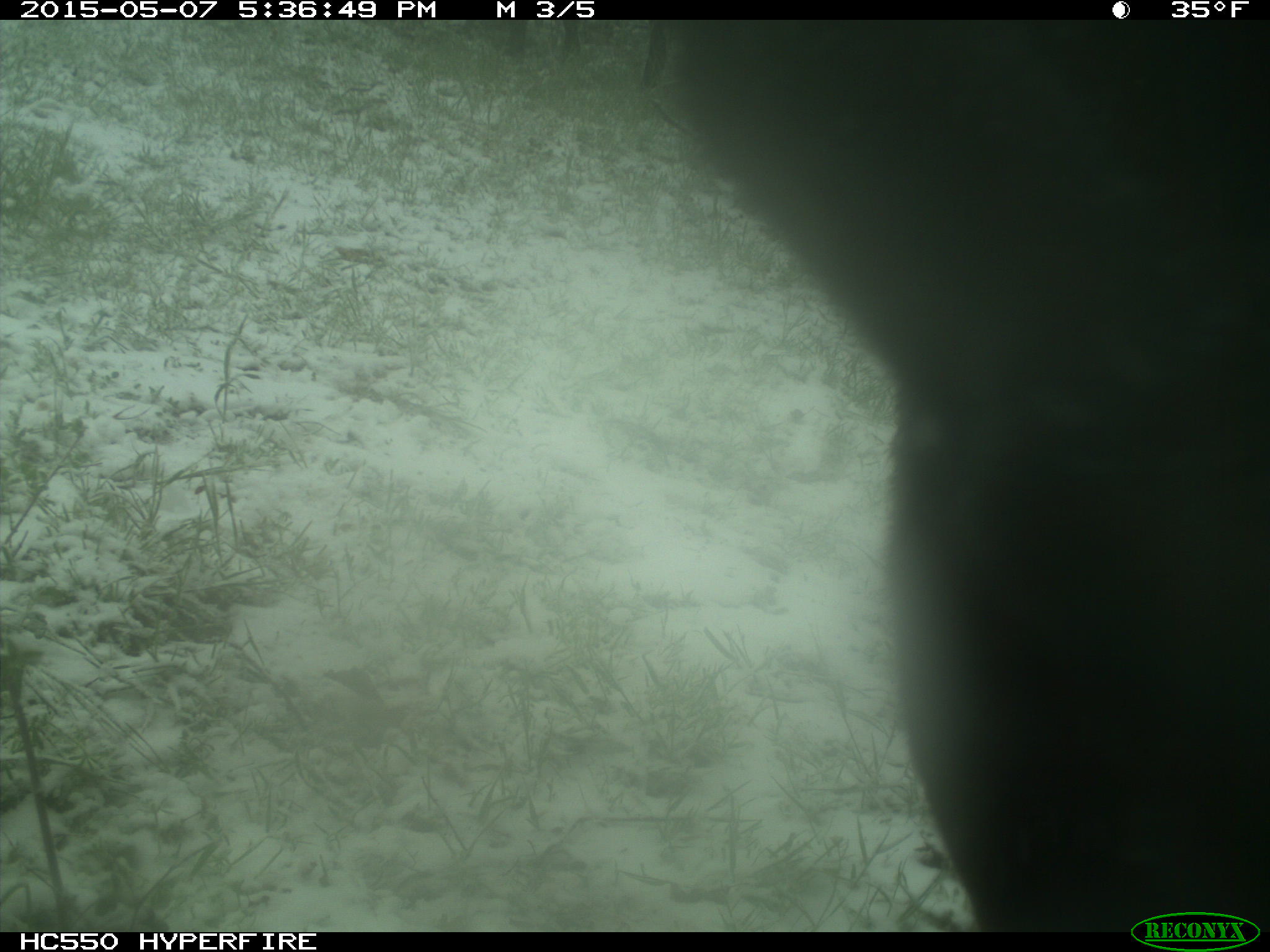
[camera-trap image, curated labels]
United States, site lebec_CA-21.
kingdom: Animalia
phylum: Chordata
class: Mammalia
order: Artiodactyla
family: Bovidae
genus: Bos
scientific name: Bos taurus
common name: domestic cow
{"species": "Bos taurus (domestic cow)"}